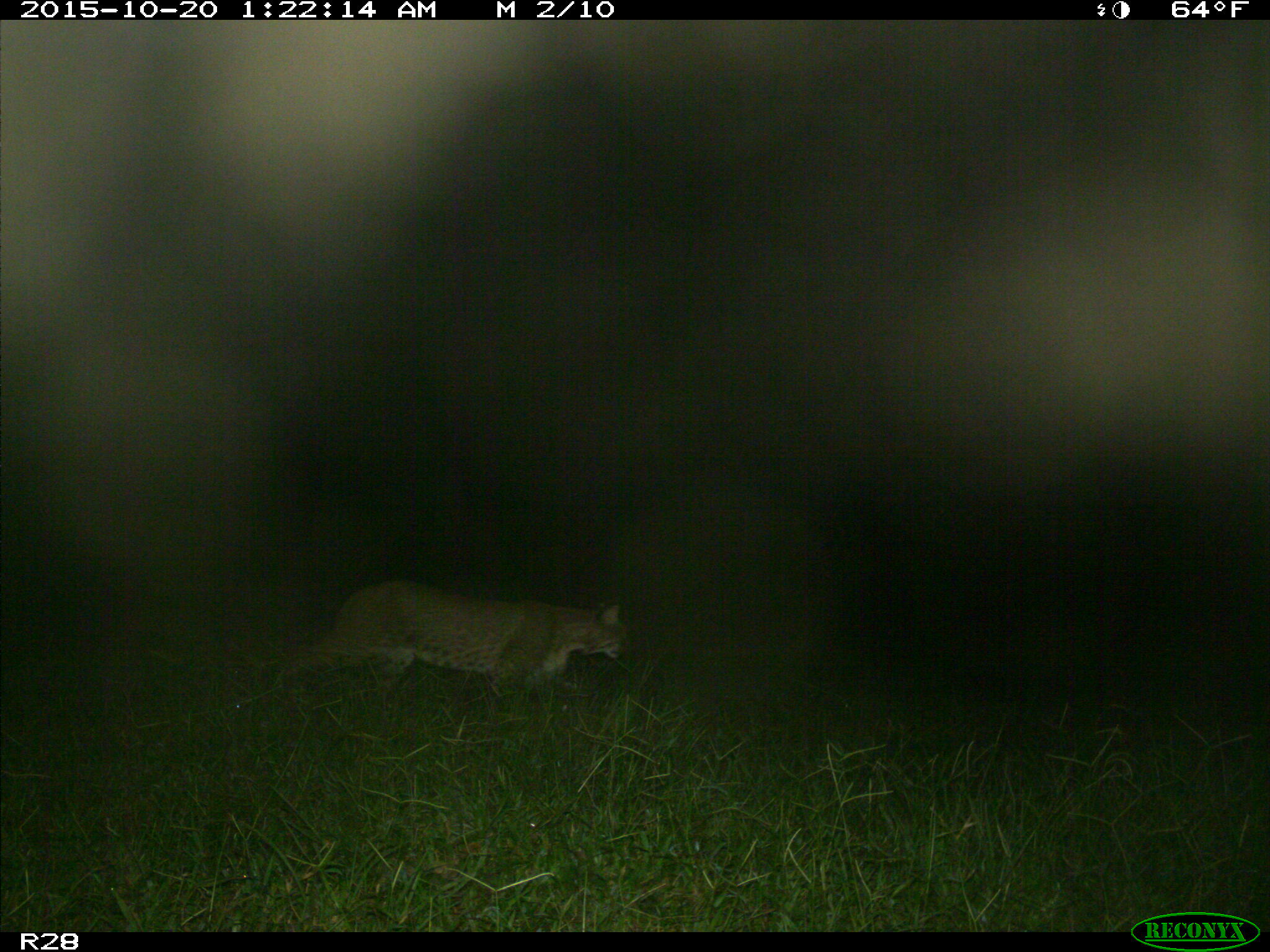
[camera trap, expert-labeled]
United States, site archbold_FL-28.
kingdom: Animalia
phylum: Chordata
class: Mammalia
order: Carnivora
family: Felidae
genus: Lynx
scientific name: Lynx rufus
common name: bobcat